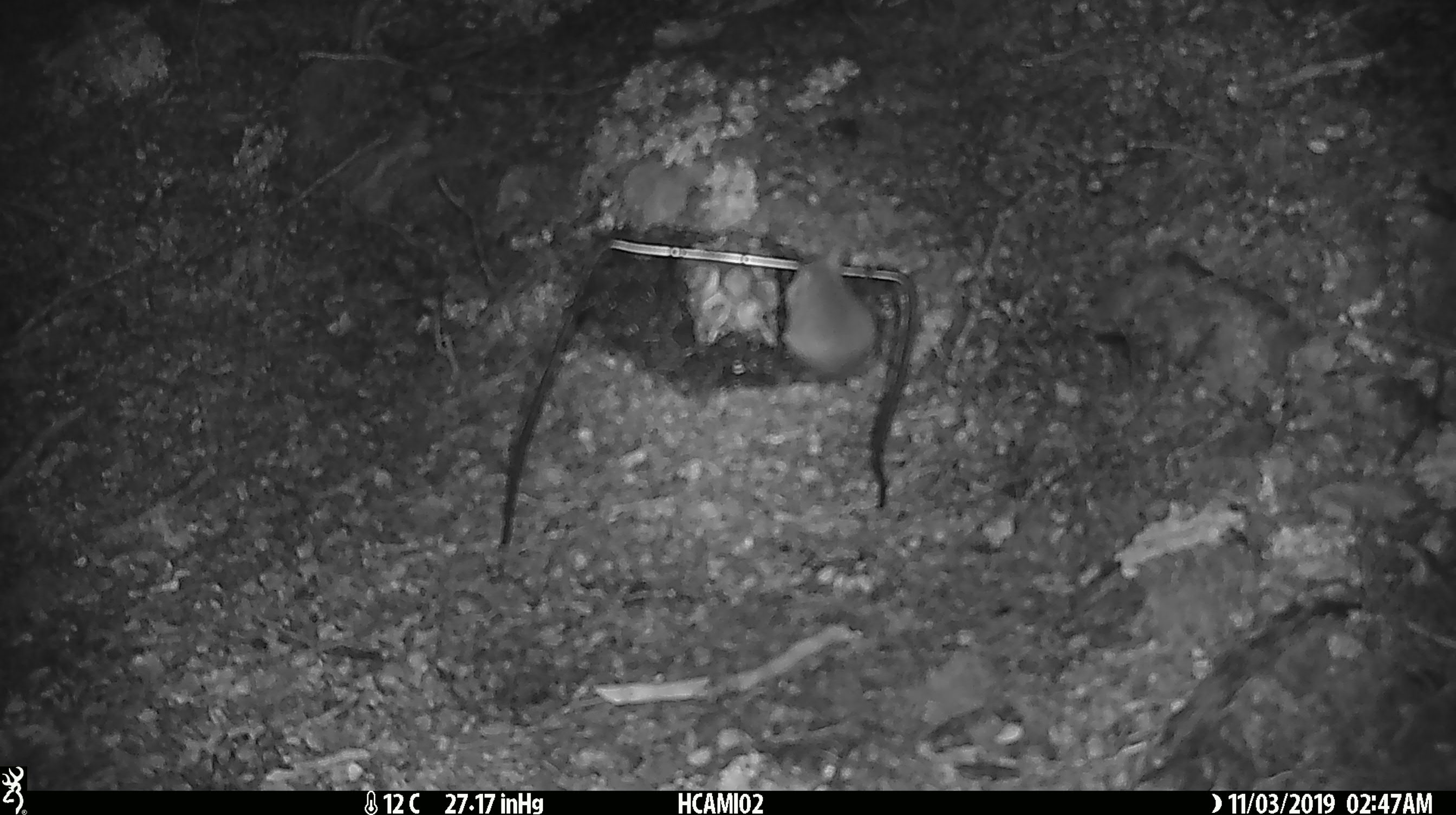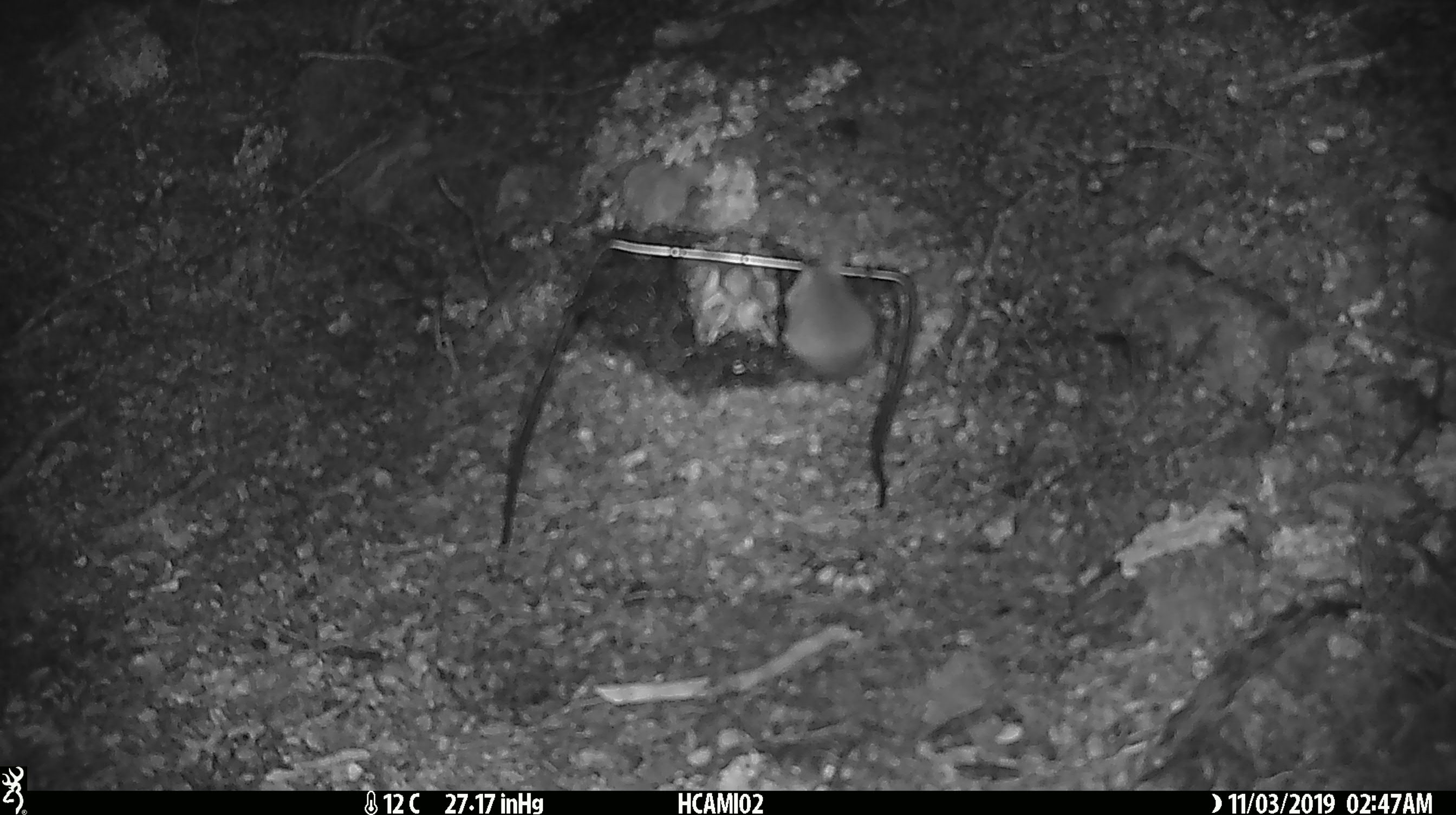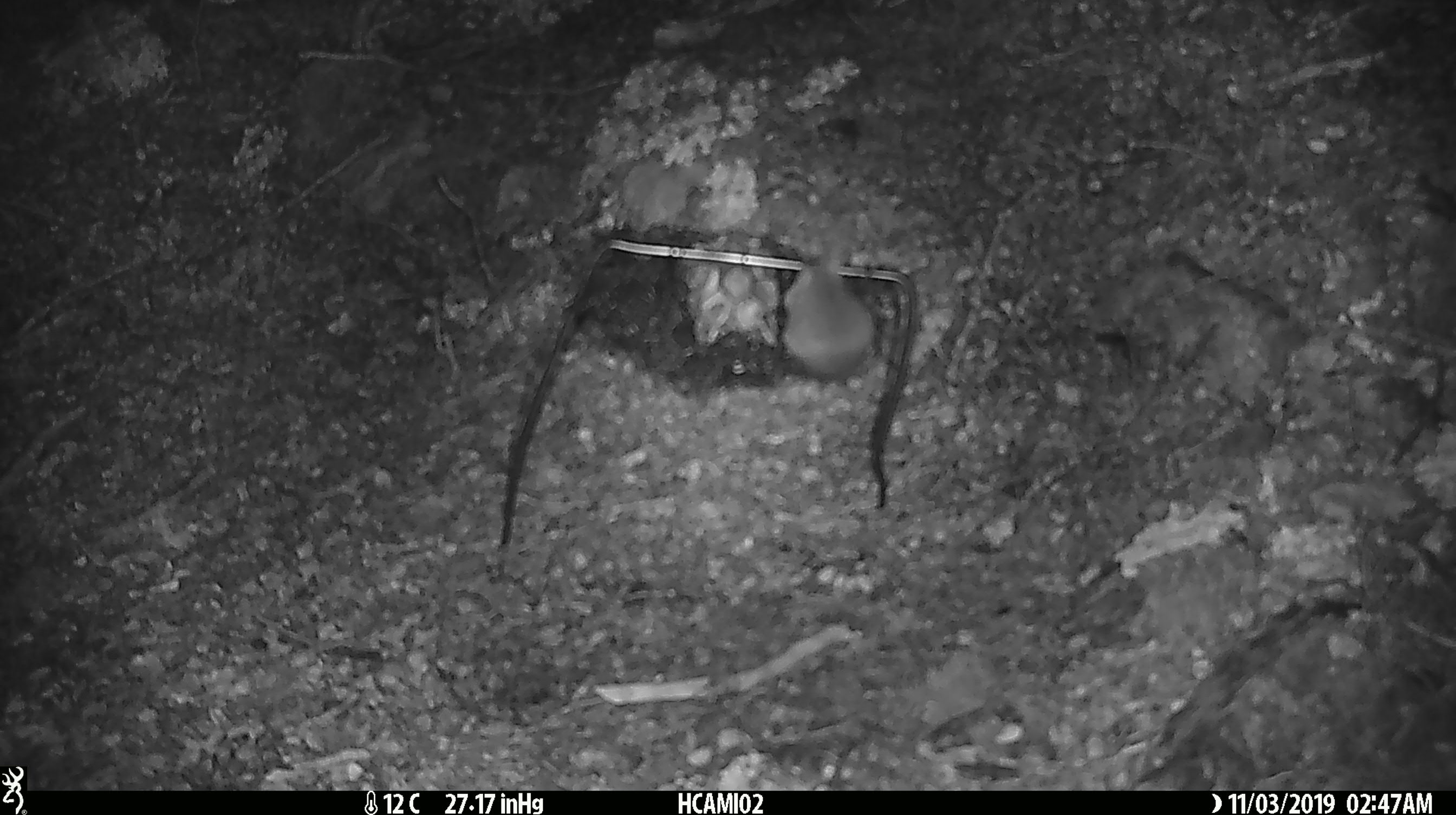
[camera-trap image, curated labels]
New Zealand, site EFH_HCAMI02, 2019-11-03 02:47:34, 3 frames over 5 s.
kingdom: Animalia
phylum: Chordata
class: Mammalia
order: Rodentia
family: Muridae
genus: Mus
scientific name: Mus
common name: mouse